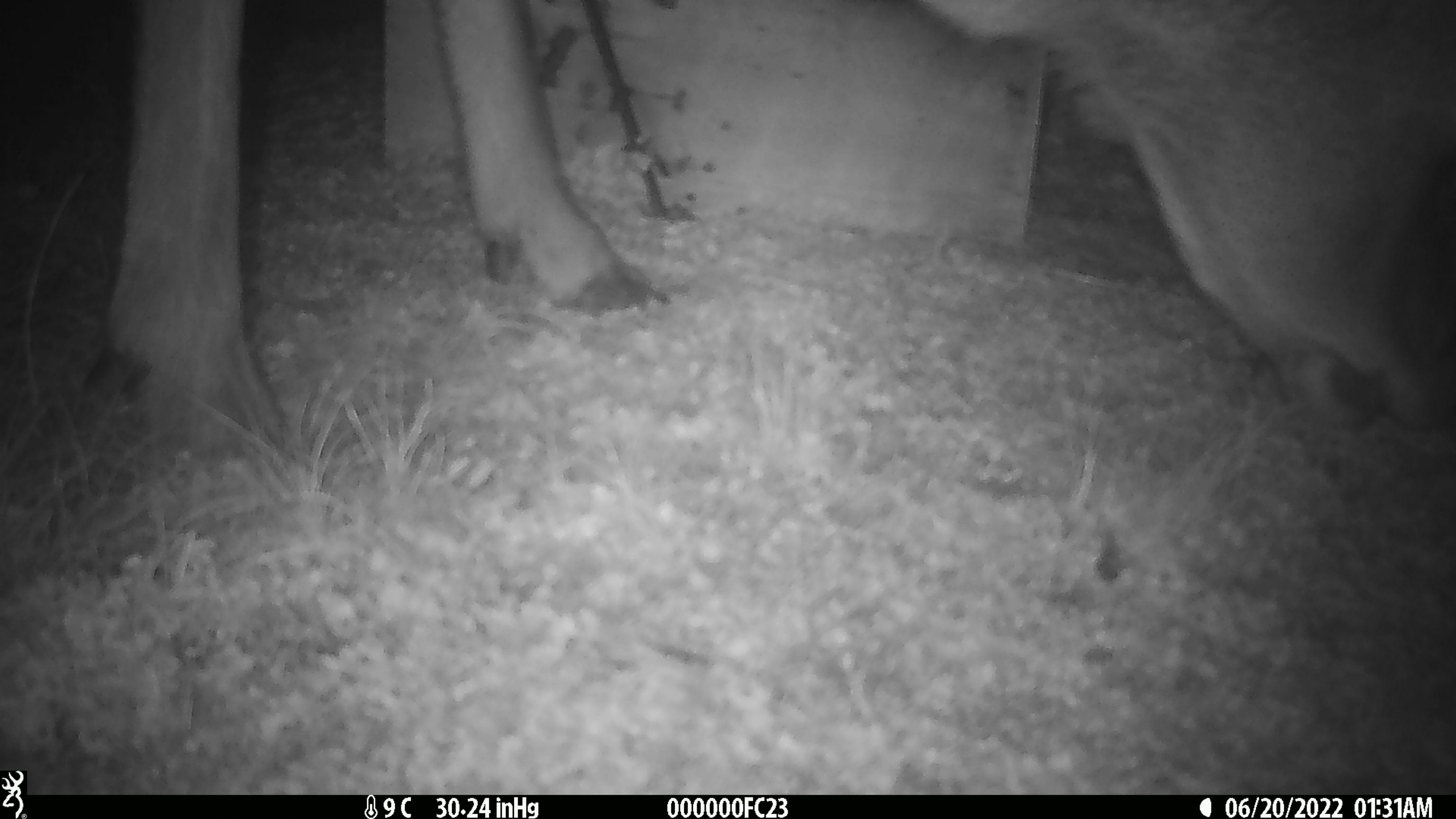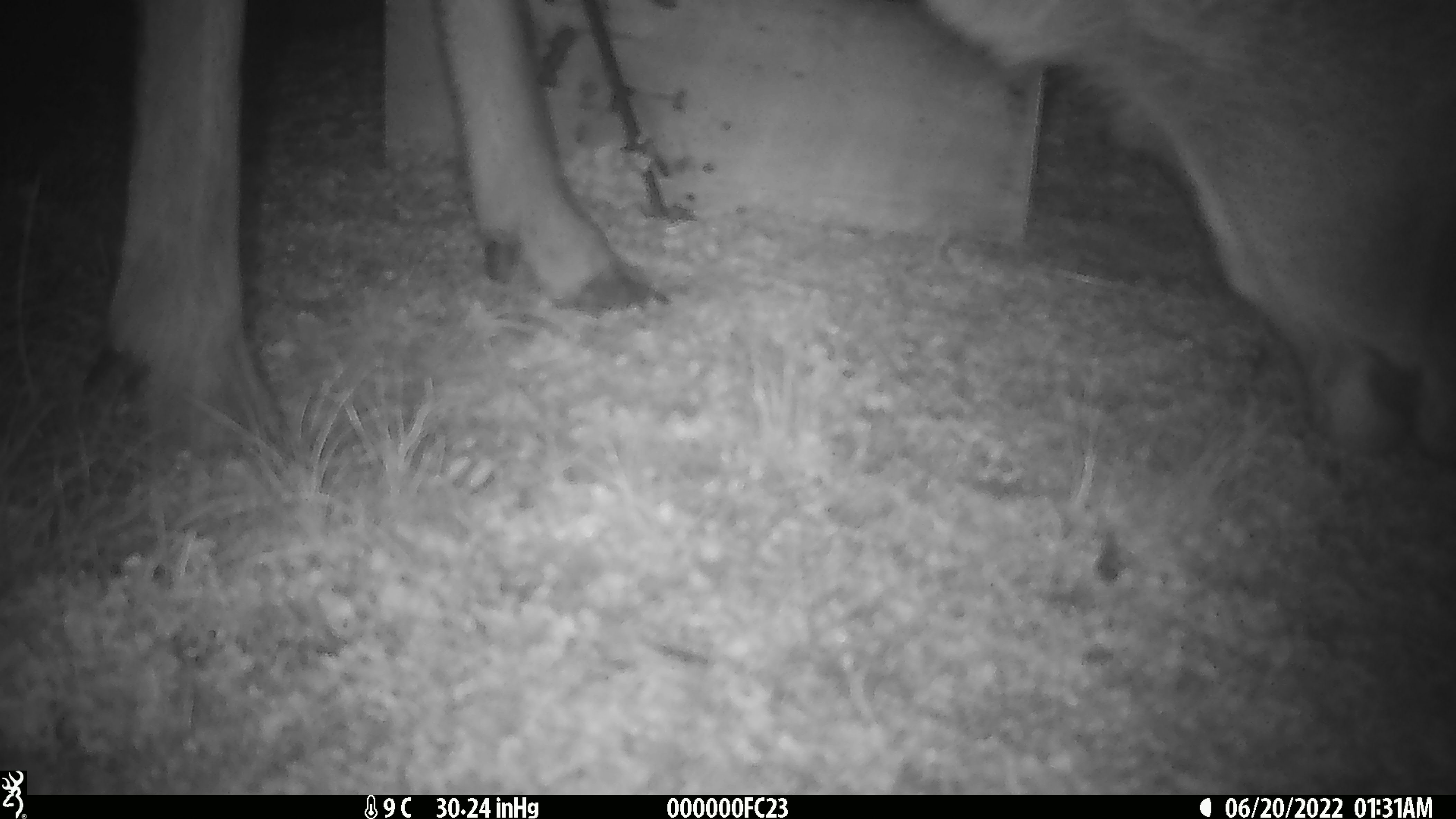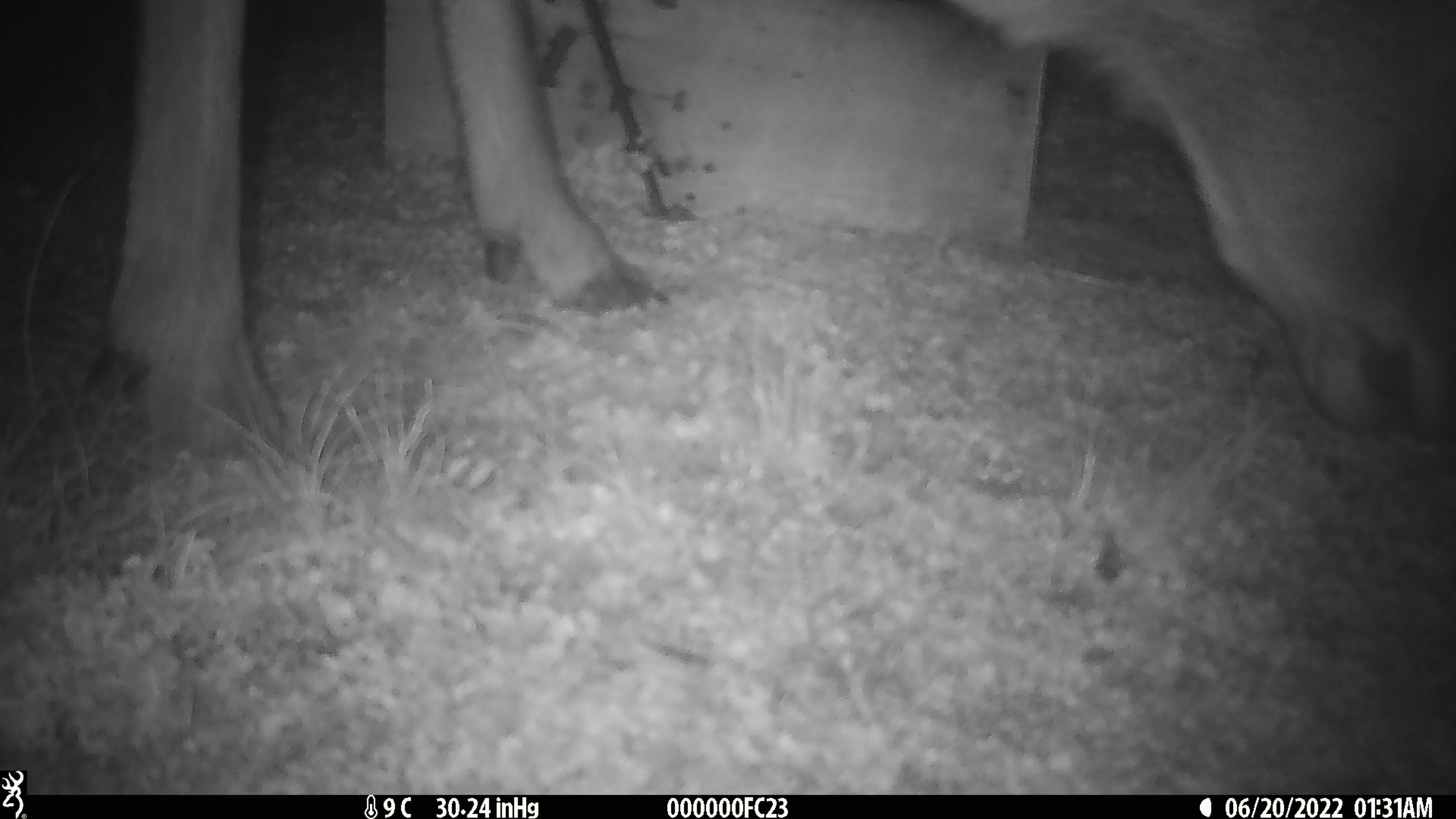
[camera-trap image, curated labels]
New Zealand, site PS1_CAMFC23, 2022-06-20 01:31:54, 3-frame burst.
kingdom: Animalia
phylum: Chordata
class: Mammalia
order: Artiodactyla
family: Cervidae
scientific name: Cervidae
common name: deer